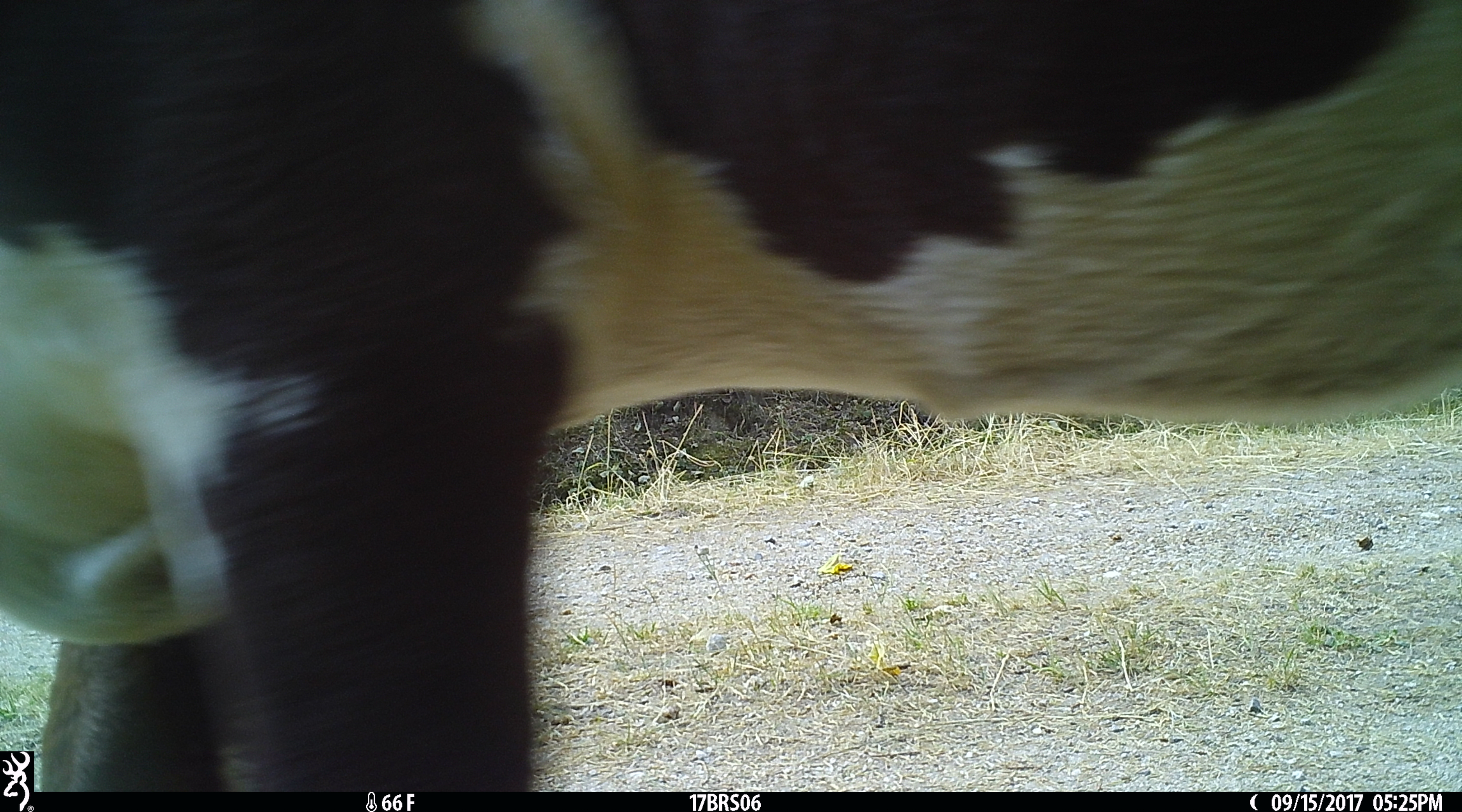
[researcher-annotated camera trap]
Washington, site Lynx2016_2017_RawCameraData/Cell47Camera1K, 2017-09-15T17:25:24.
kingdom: Animalia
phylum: Chordata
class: Mammalia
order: Artiodactyla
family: Bovidae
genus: Bos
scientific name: Bos taurus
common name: domestic cattle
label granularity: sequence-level